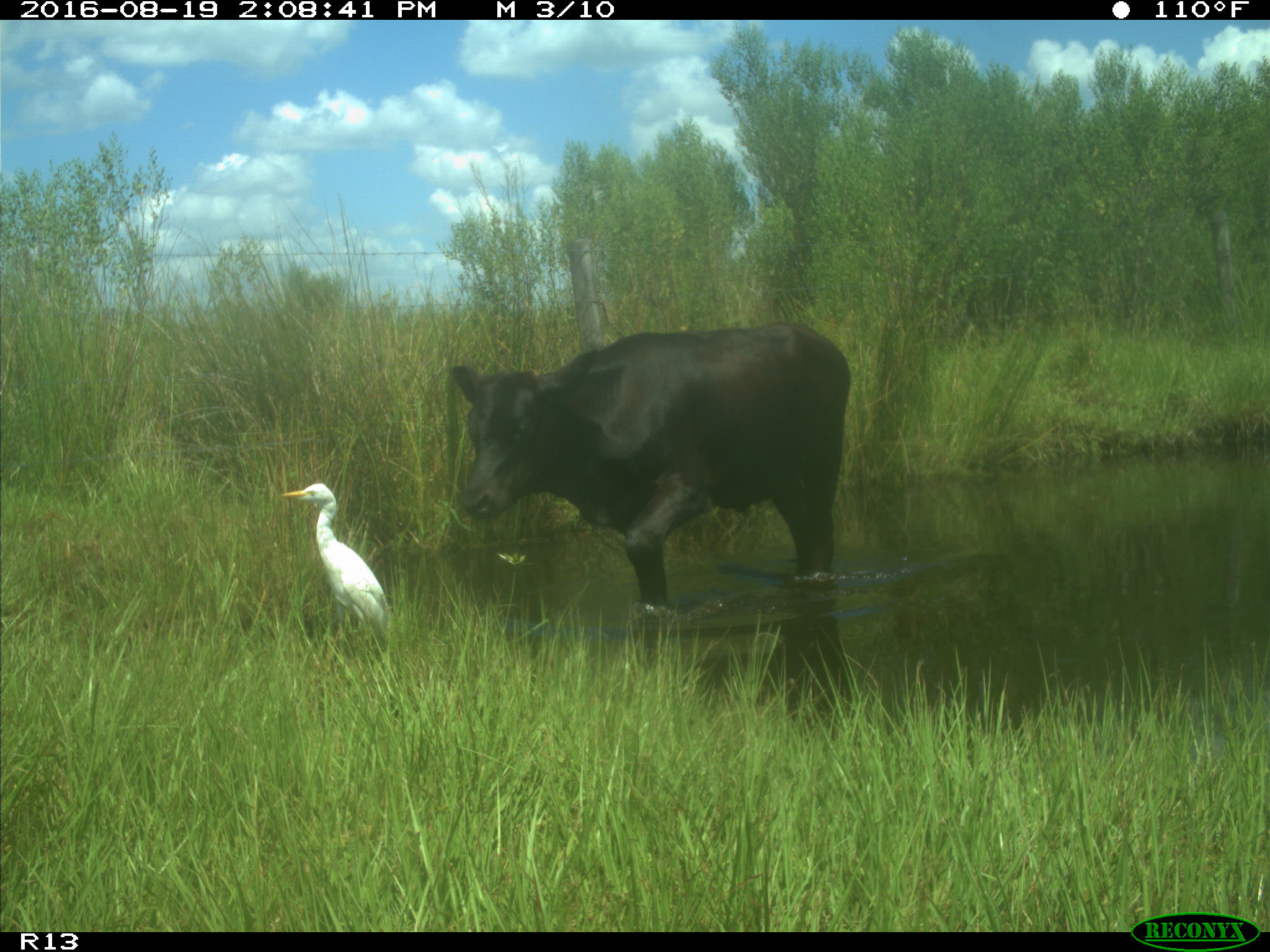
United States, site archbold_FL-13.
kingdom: Animalia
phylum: Chordata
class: Mammalia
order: Artiodactyla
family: Bovidae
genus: Bos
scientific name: Bos taurus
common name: domestic cow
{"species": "Bos taurus (domestic cow)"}